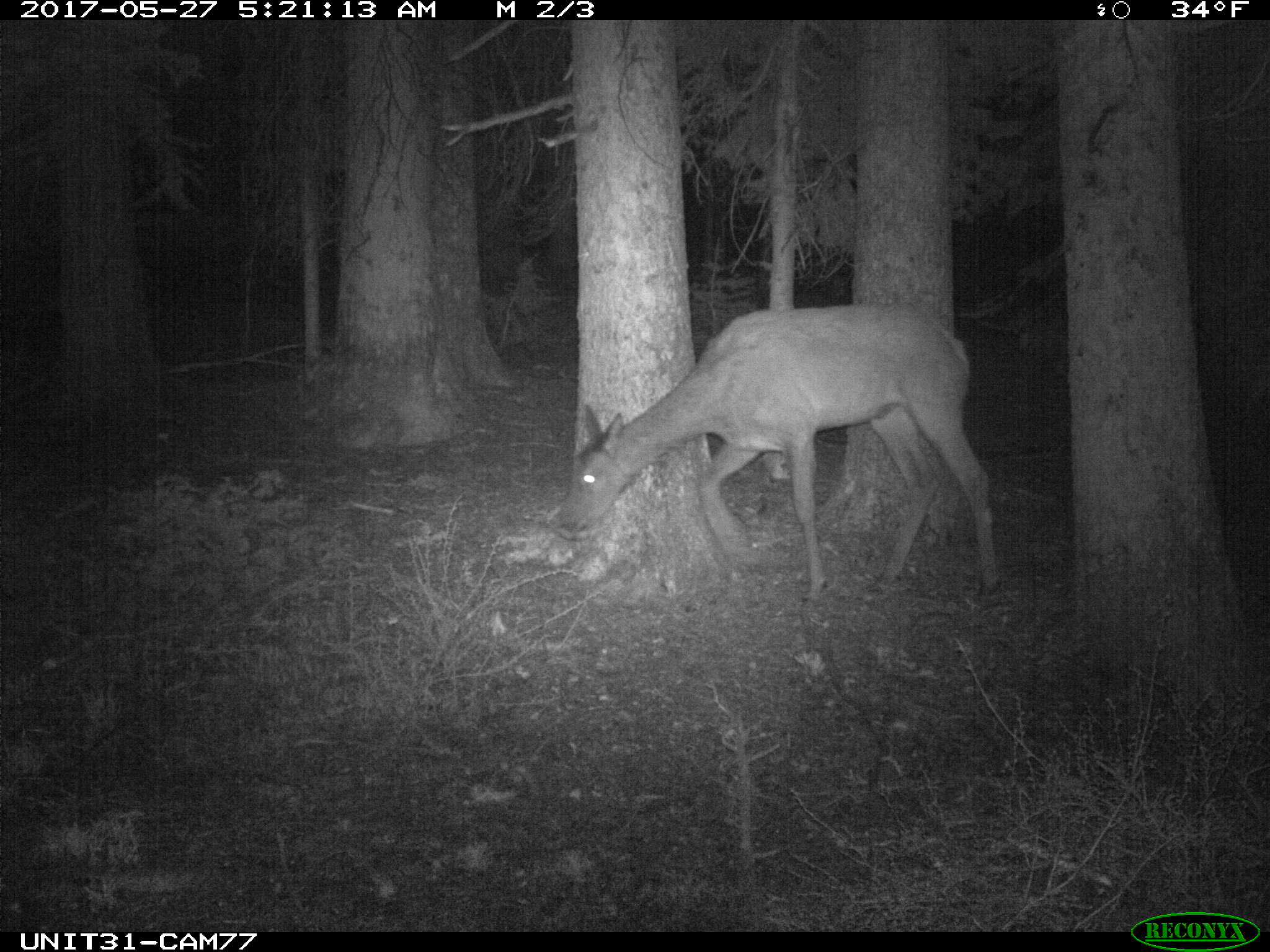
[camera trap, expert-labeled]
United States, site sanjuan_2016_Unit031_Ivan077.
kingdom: Animalia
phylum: Chordata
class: Mammalia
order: Artiodactyla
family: Cervidae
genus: Cervus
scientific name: Cervus elaphus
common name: red deer